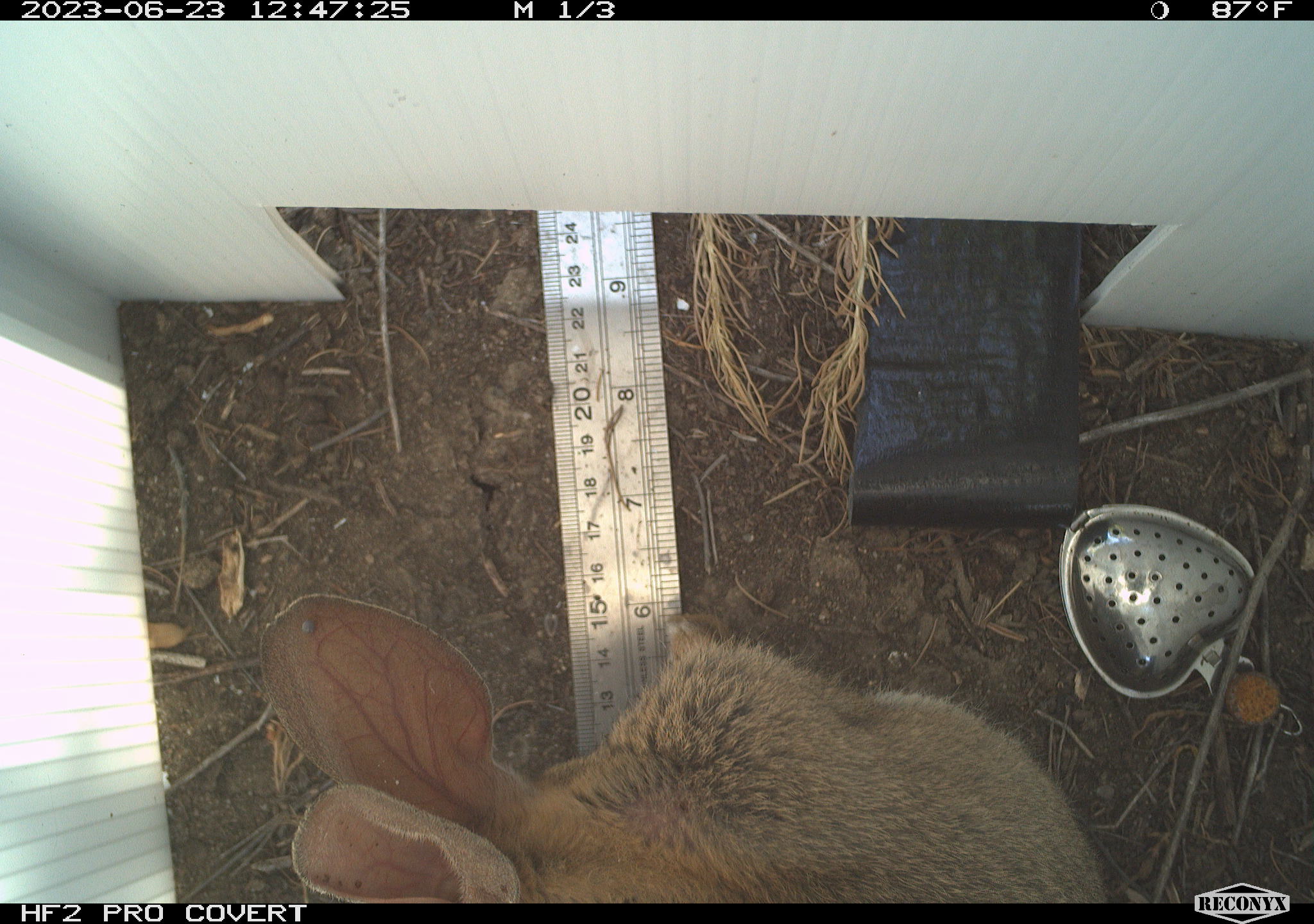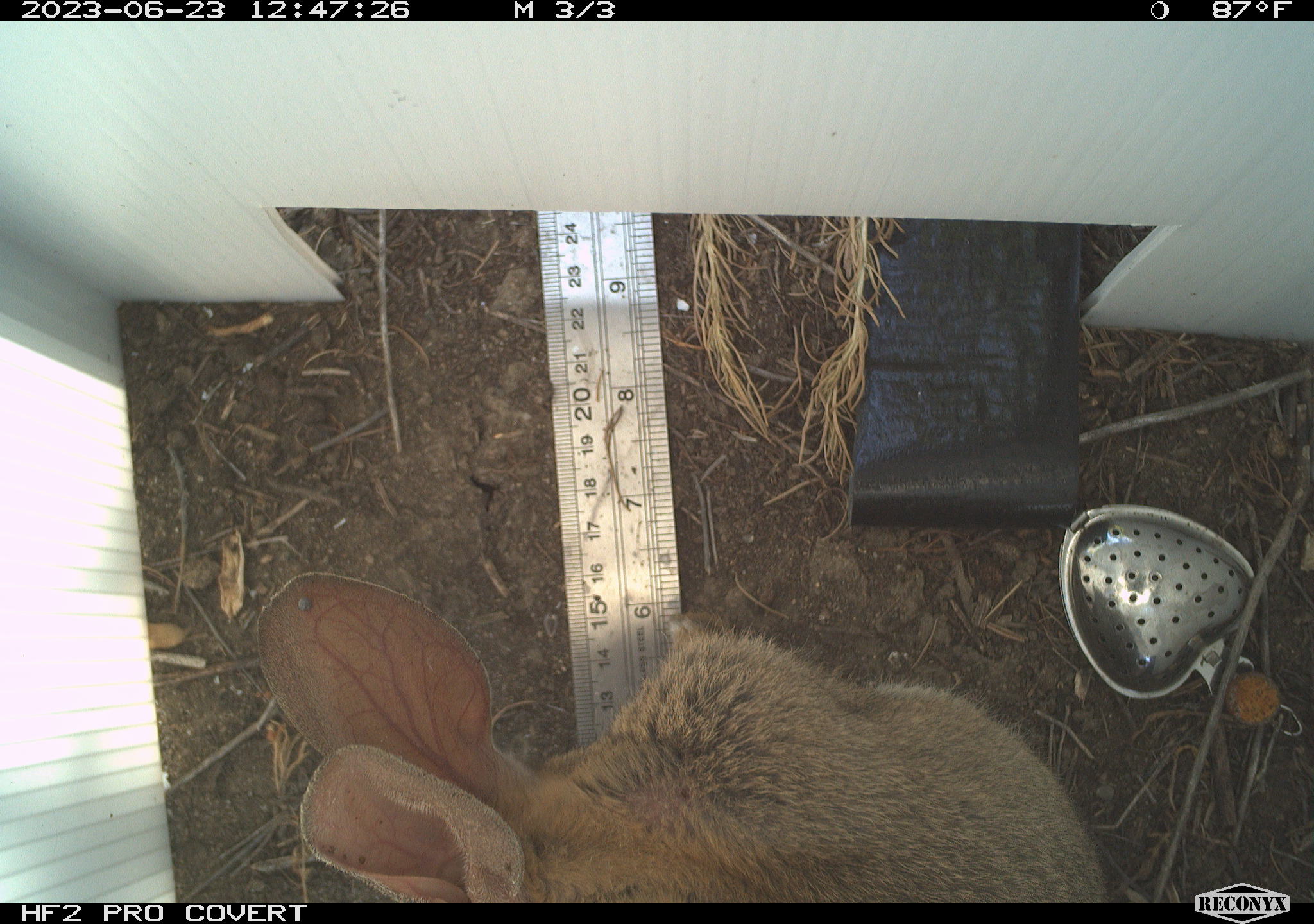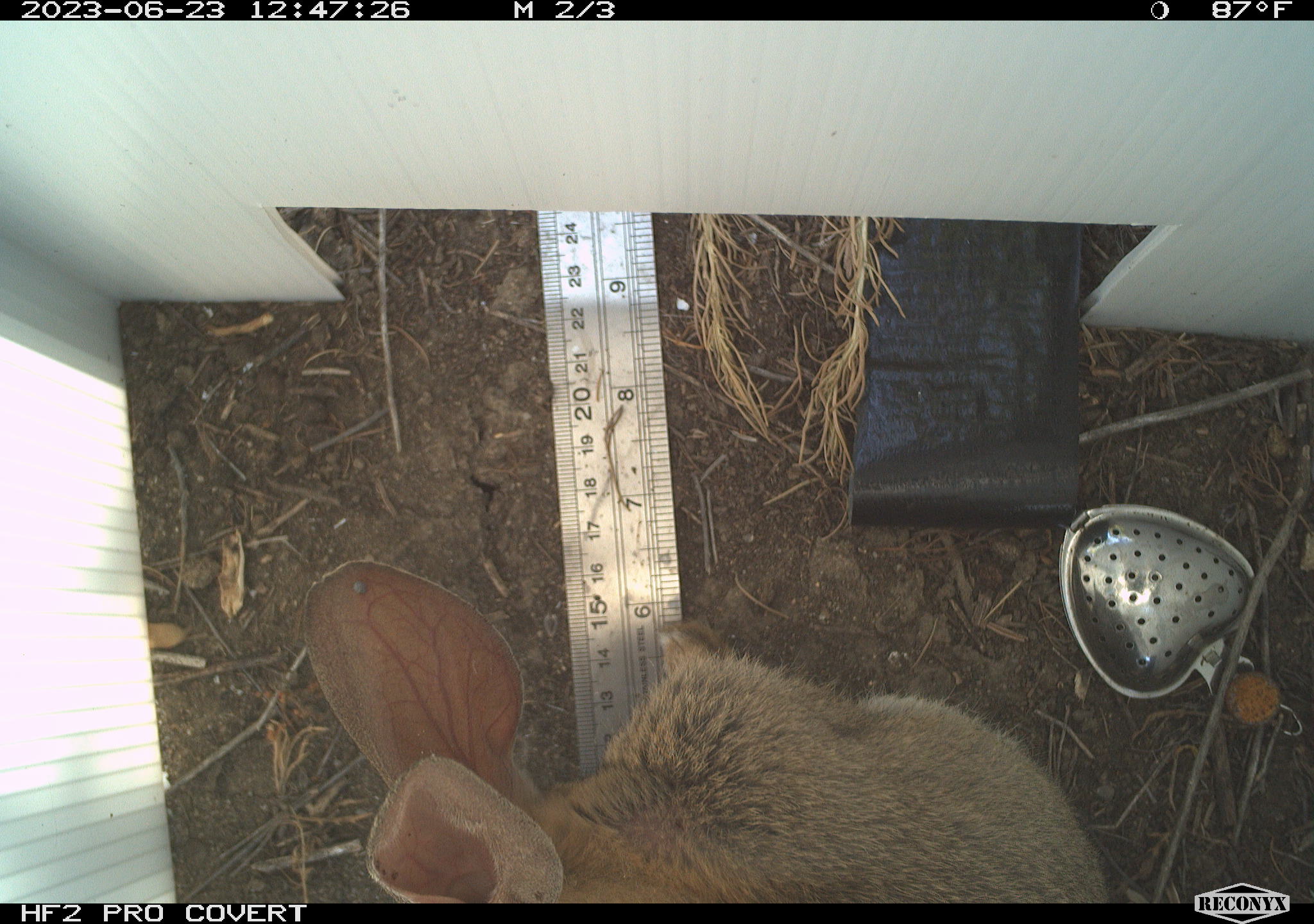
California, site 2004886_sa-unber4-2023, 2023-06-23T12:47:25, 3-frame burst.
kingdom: Animalia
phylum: Chordata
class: Mammalia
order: Lagomorpha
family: Leporidae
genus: Sylvilagus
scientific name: Sylvilagus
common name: cottontail rabbits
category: sylvilagus species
Sylvilagus species (cottontail rabbits) (Sylvilagus).